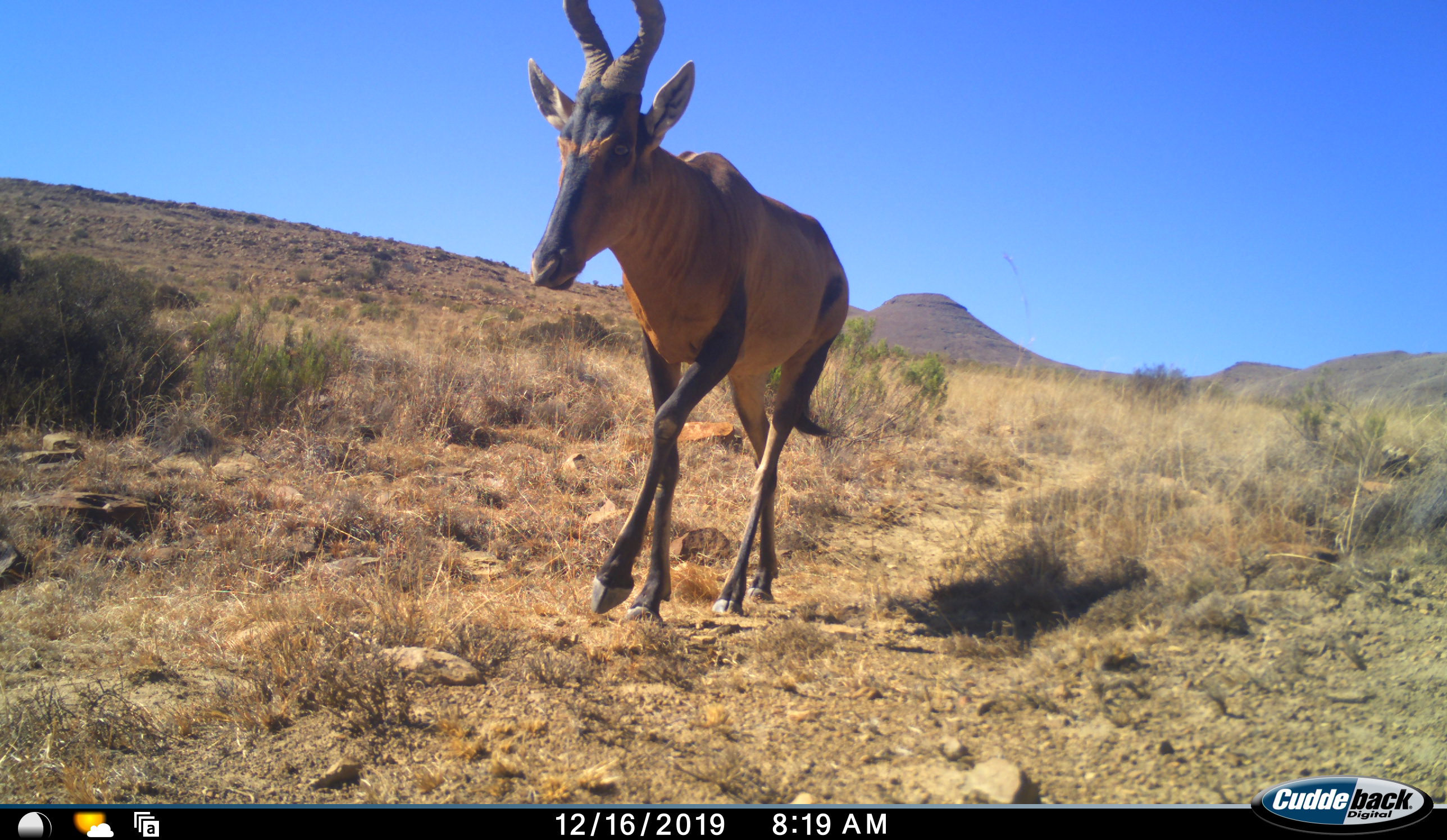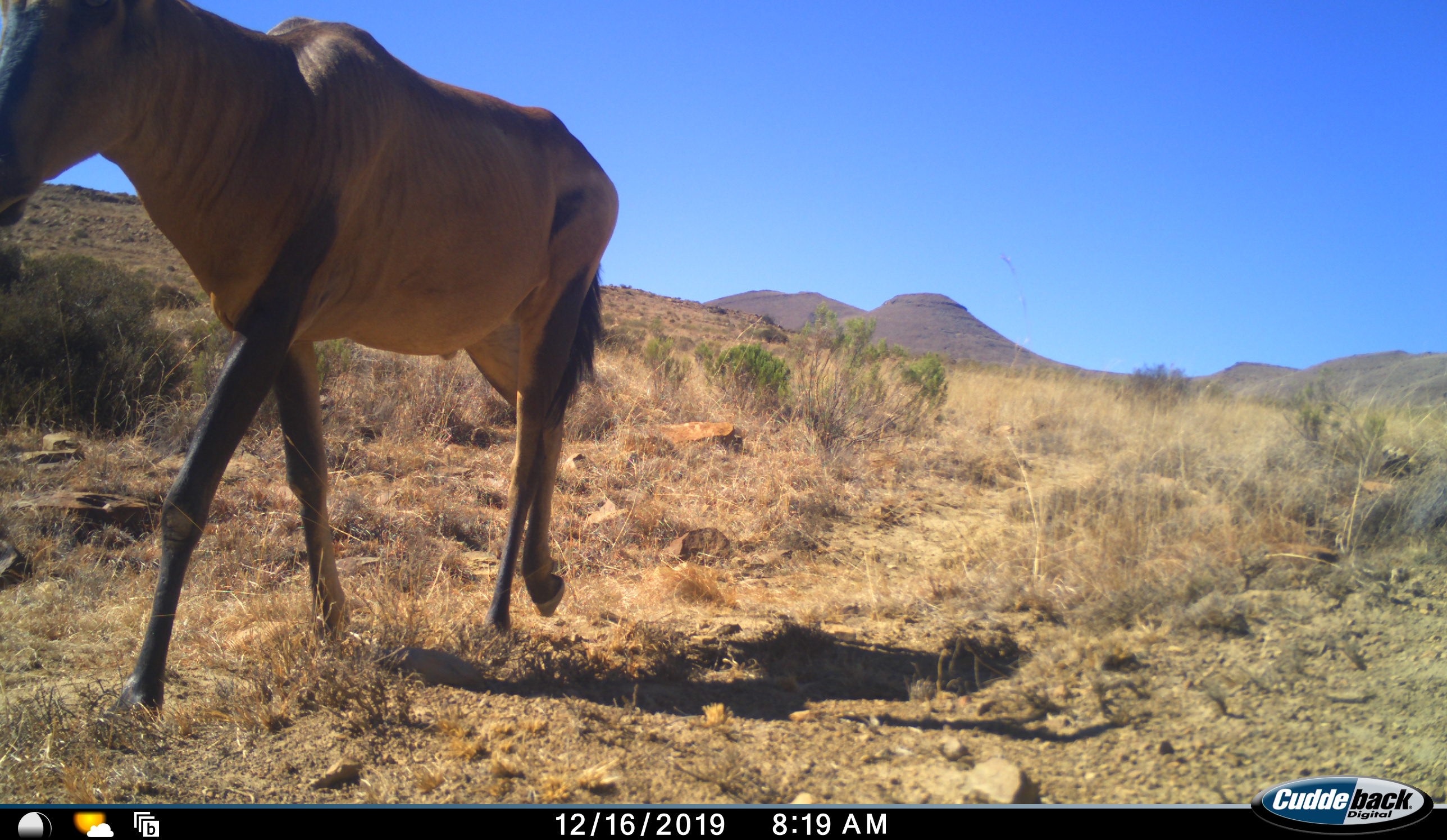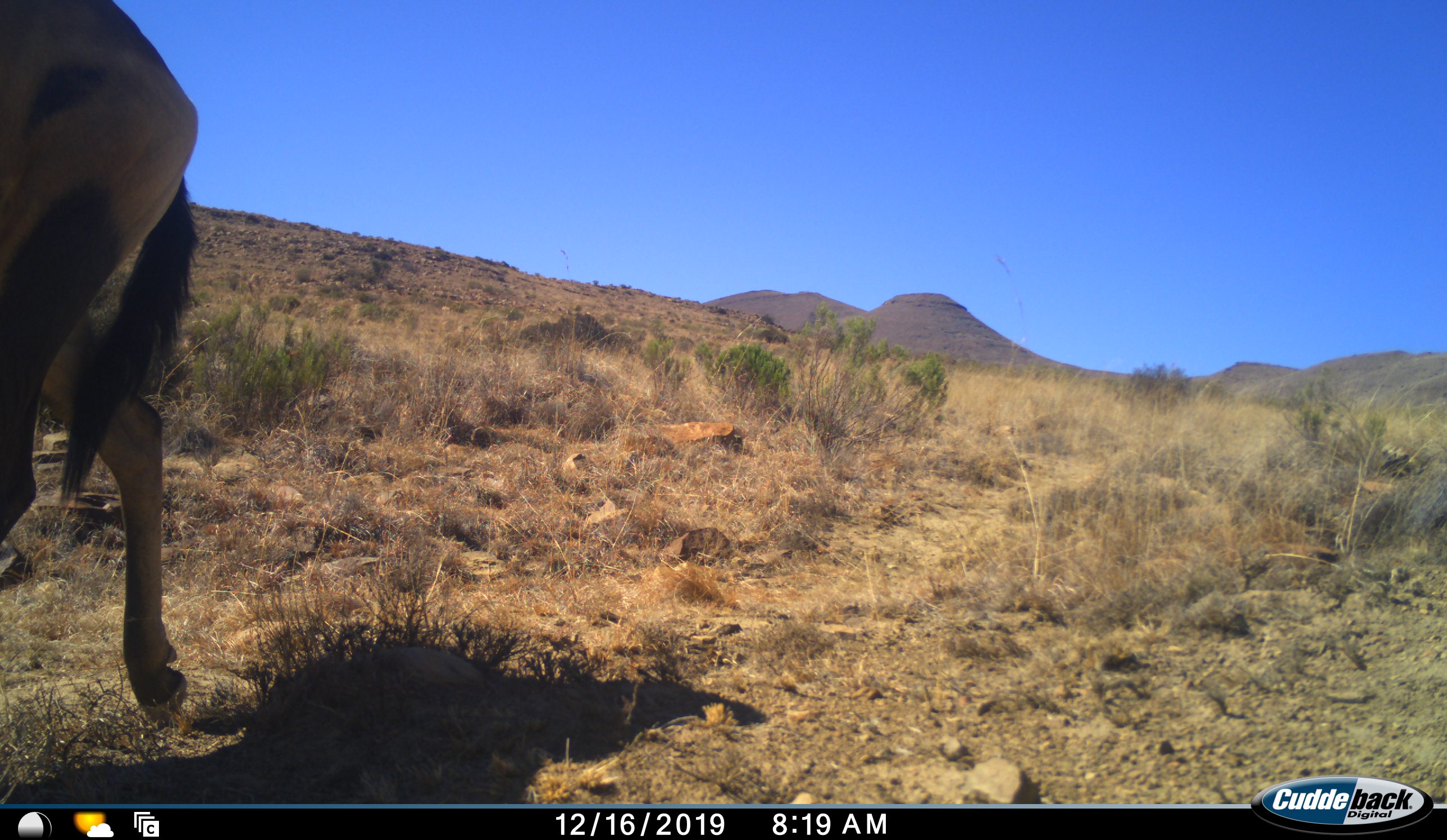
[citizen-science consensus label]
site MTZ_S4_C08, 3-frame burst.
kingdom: Animalia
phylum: Chordata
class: Mammalia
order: Artiodactyla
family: Bovidae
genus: Alcelaphus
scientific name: Alcelaphus buselaphus caama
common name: red hartebeest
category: hartebeestred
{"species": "hartebeestred (red hartebeest) (Alcelaphus buselaphus caama)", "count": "1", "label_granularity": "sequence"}